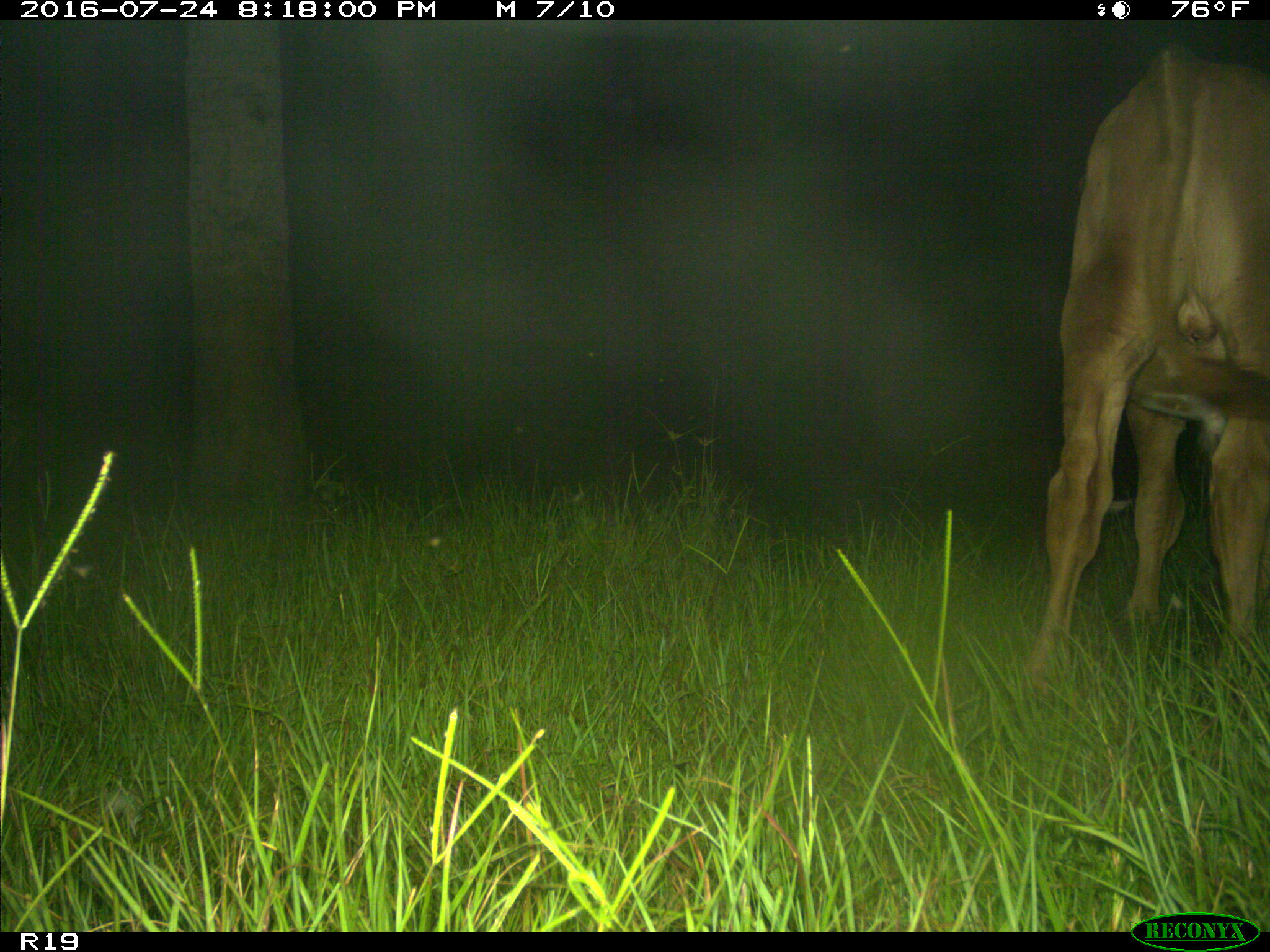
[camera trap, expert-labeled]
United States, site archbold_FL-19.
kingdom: Animalia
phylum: Chordata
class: Mammalia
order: Artiodactyla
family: Bovidae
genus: Bos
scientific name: Bos taurus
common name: domestic cow